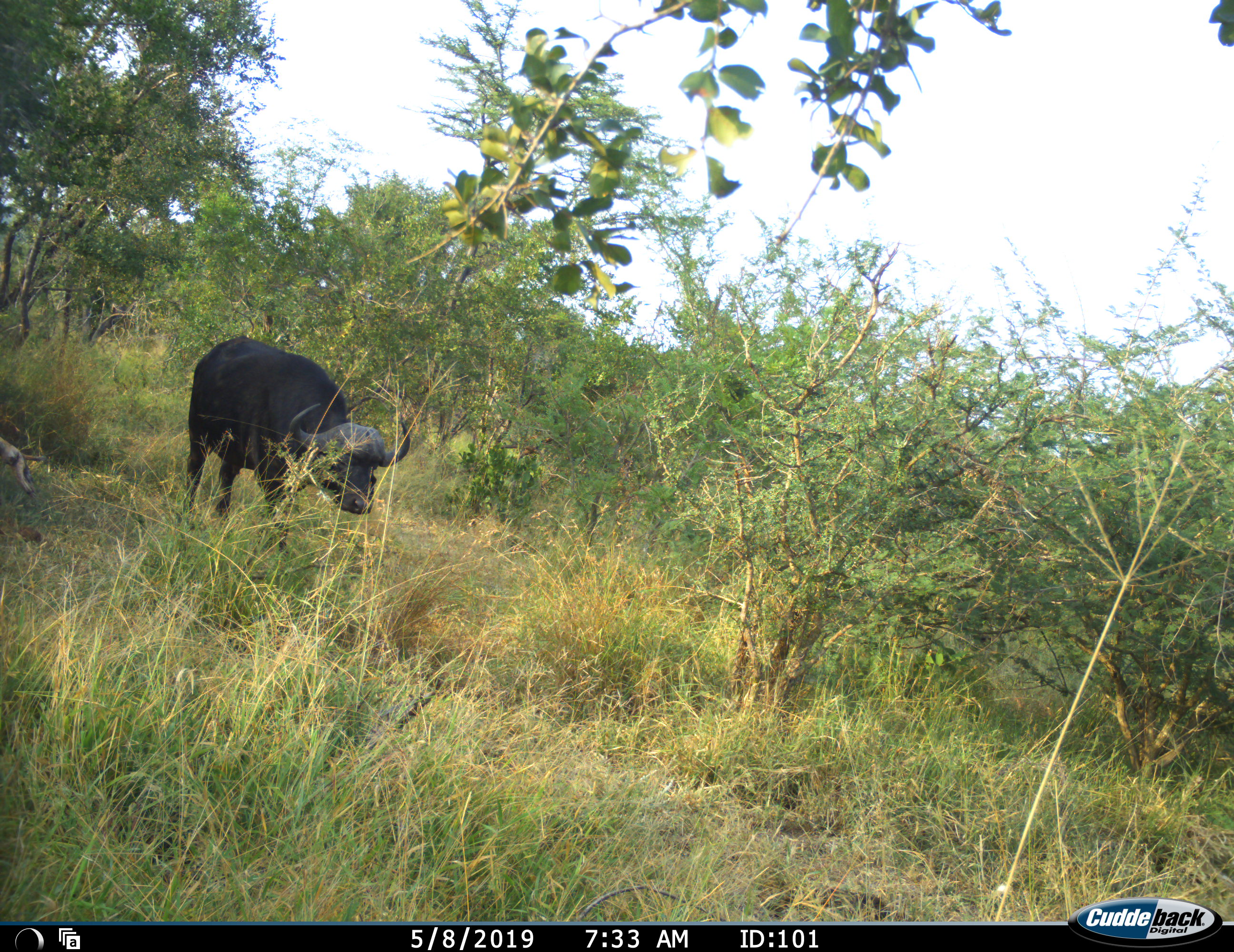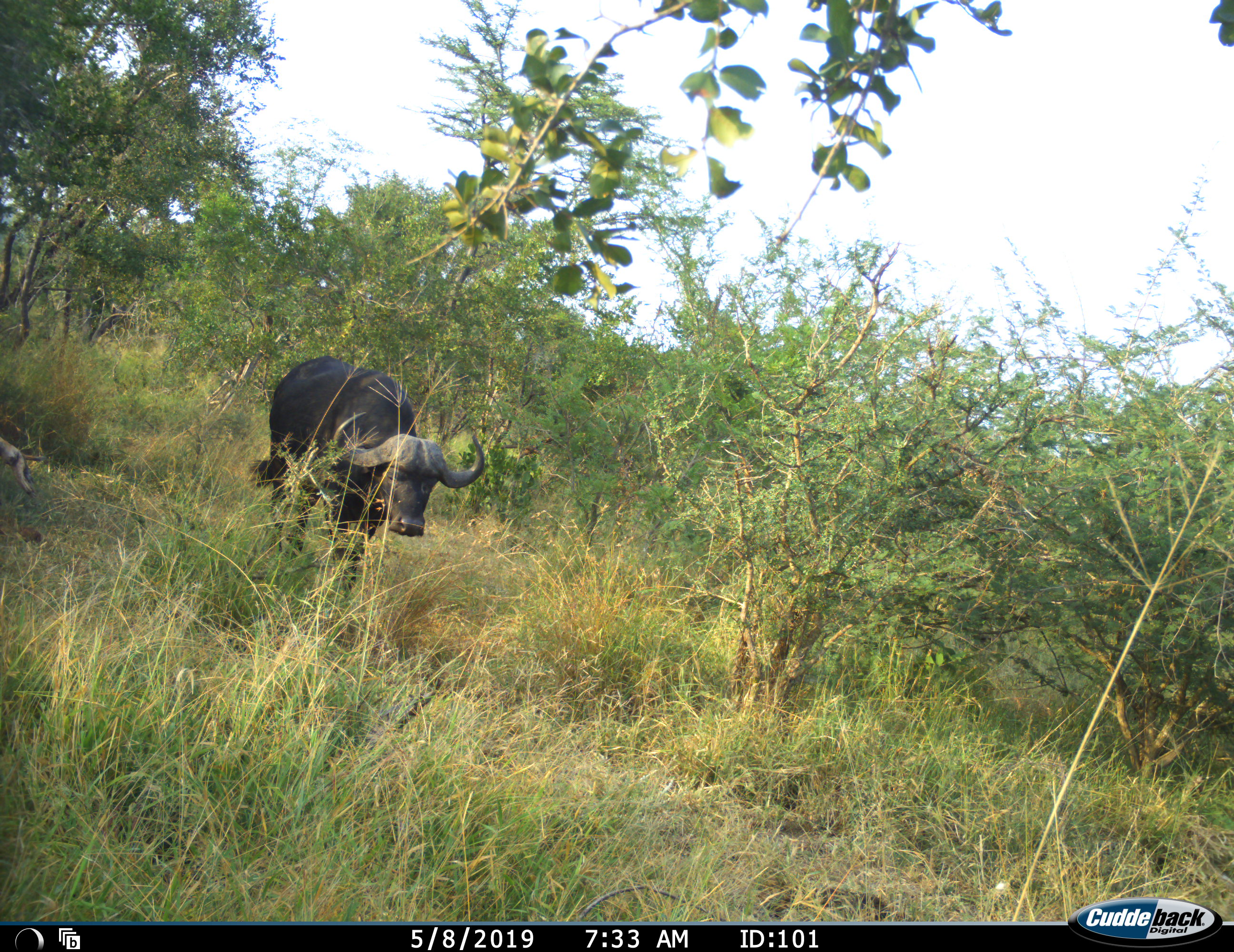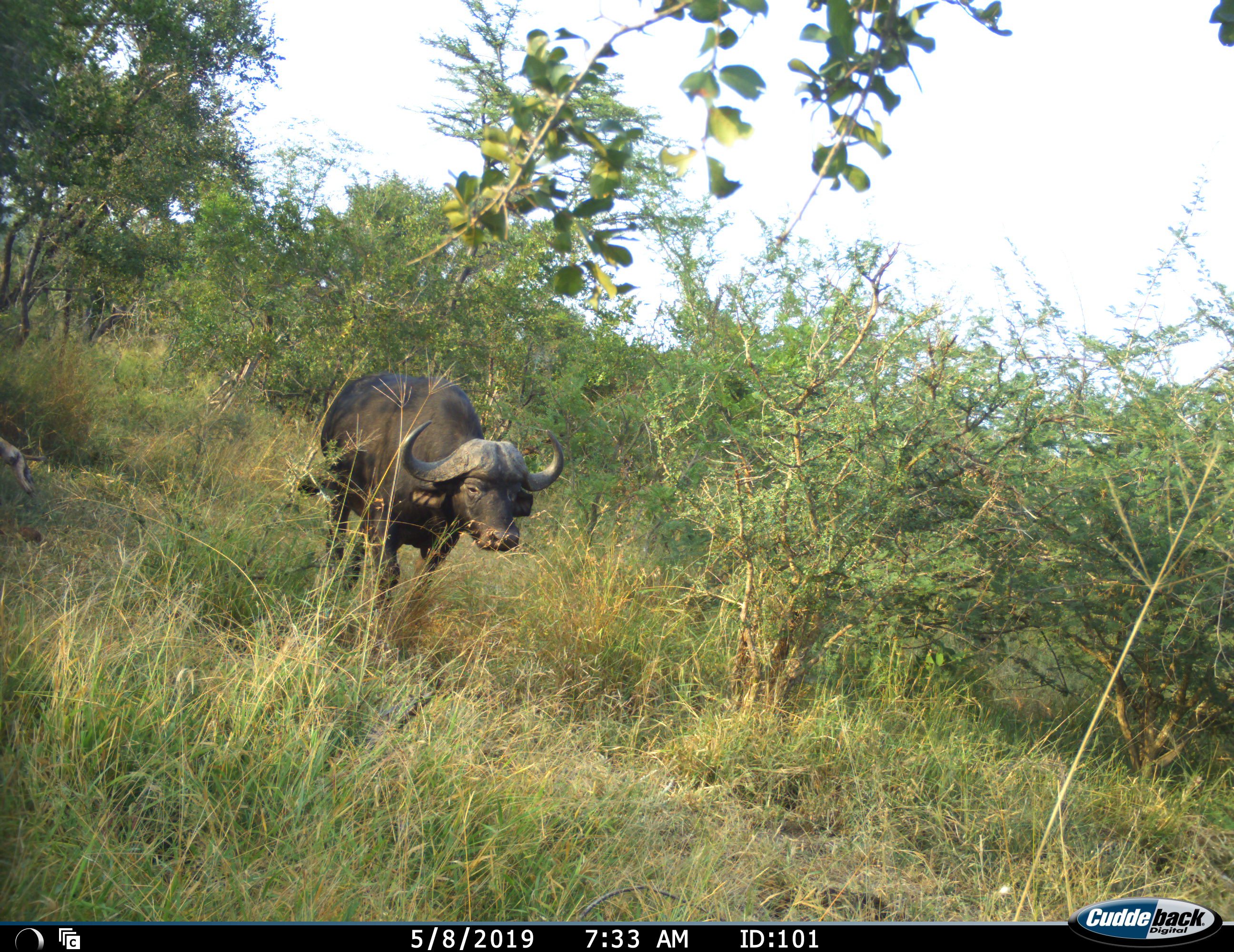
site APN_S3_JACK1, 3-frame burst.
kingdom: Animalia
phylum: Chordata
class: Mammalia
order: Artiodactyla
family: Bovidae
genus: Syncerus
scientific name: Syncerus caffer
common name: african buffalo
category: buffalo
Buffalo (african buffalo) (Syncerus caffer), count 1. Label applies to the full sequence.